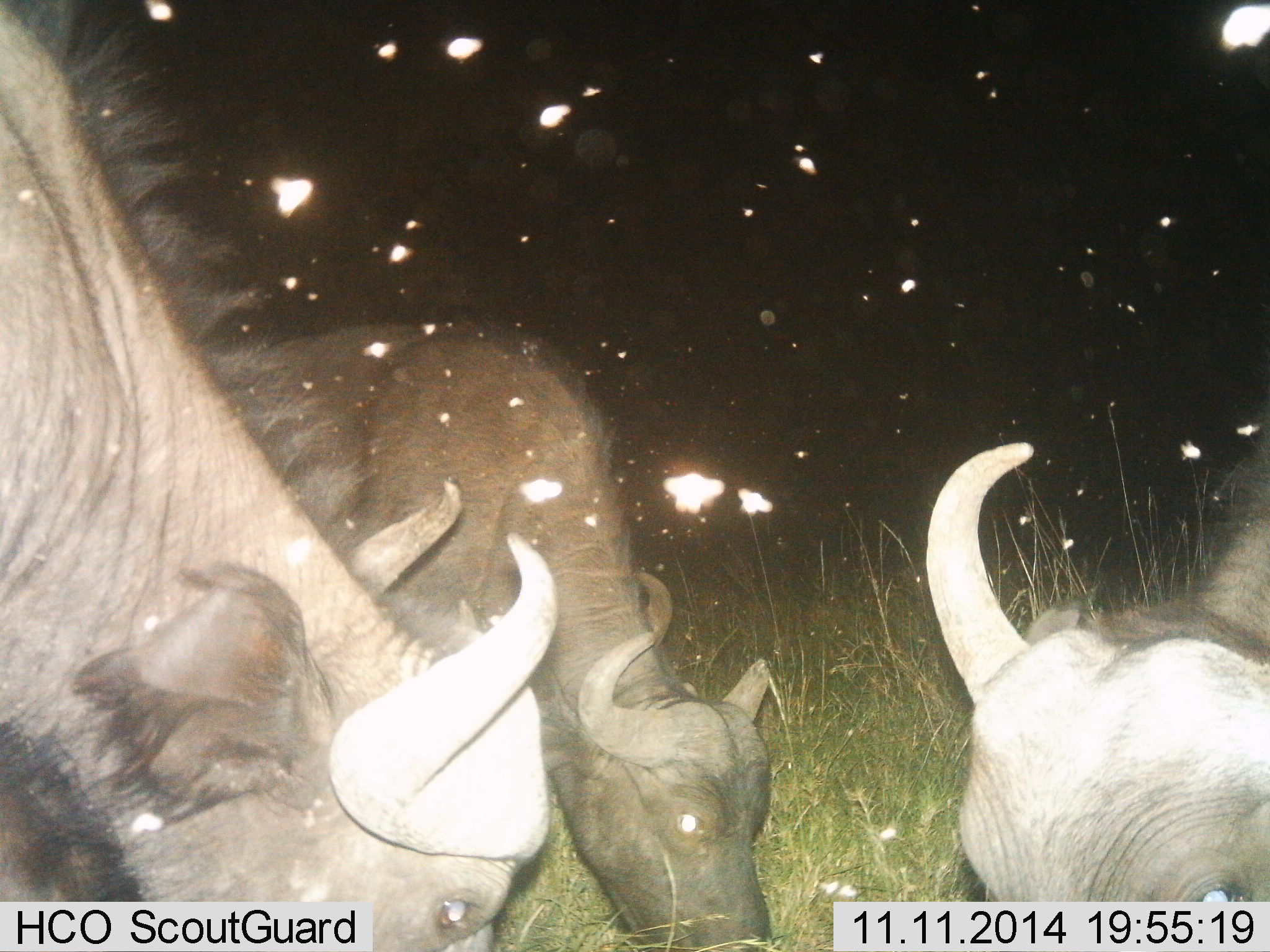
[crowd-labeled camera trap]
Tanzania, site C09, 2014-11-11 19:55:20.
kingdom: Animalia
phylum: Chordata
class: Mammalia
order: Artiodactyla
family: Bovidae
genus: Syncerus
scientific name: Syncerus caffer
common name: cape buffalo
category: buffalo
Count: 3.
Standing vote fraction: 40%.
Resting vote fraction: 0%.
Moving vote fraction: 0%.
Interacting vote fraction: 0%.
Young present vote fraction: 0%.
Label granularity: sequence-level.